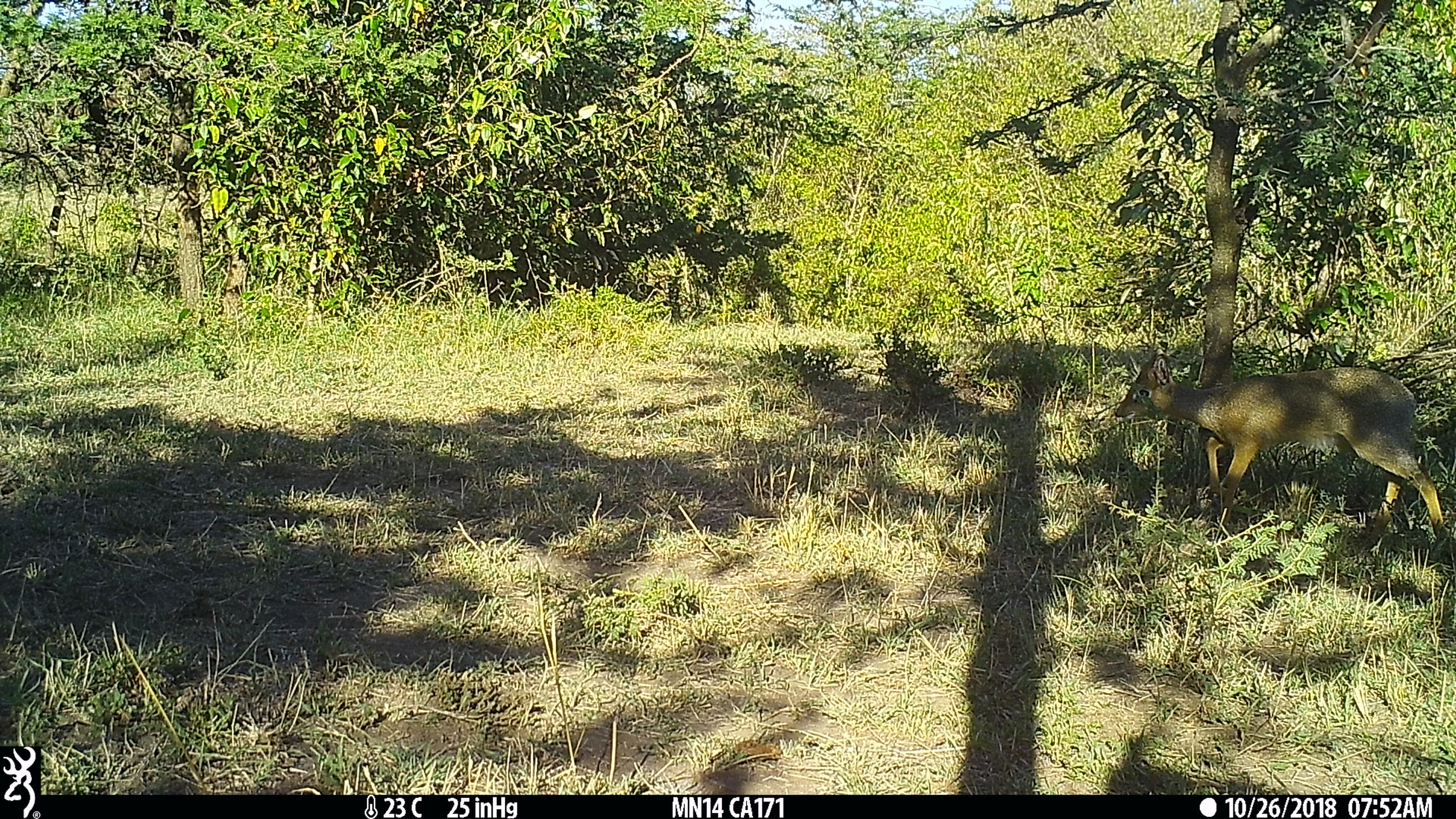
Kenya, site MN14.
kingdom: Animalia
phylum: Chordata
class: Mammalia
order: Artiodactyla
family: Bovidae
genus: Madoqua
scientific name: Madoqua kirkii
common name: kirk's dik-dik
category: dikdik